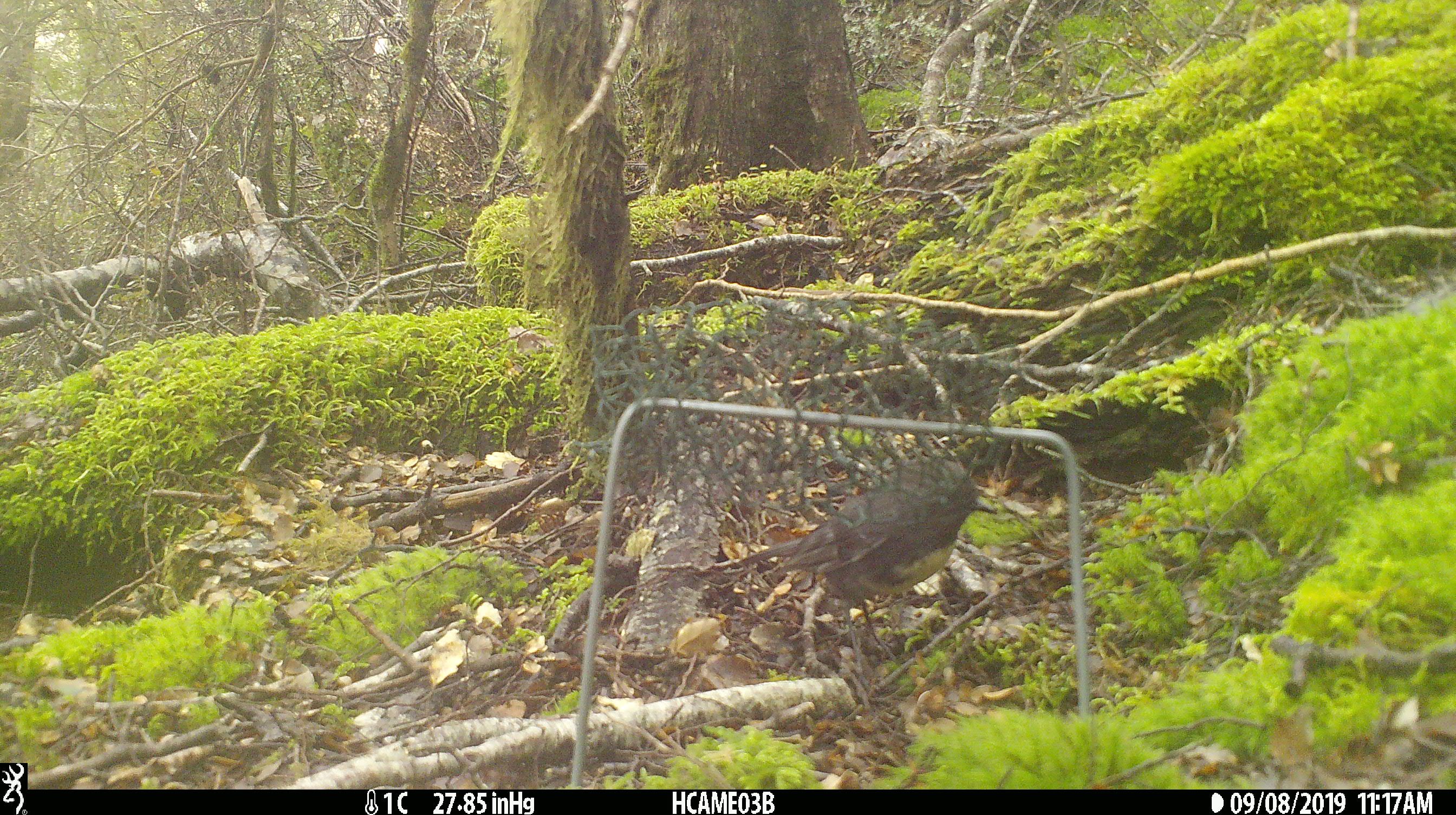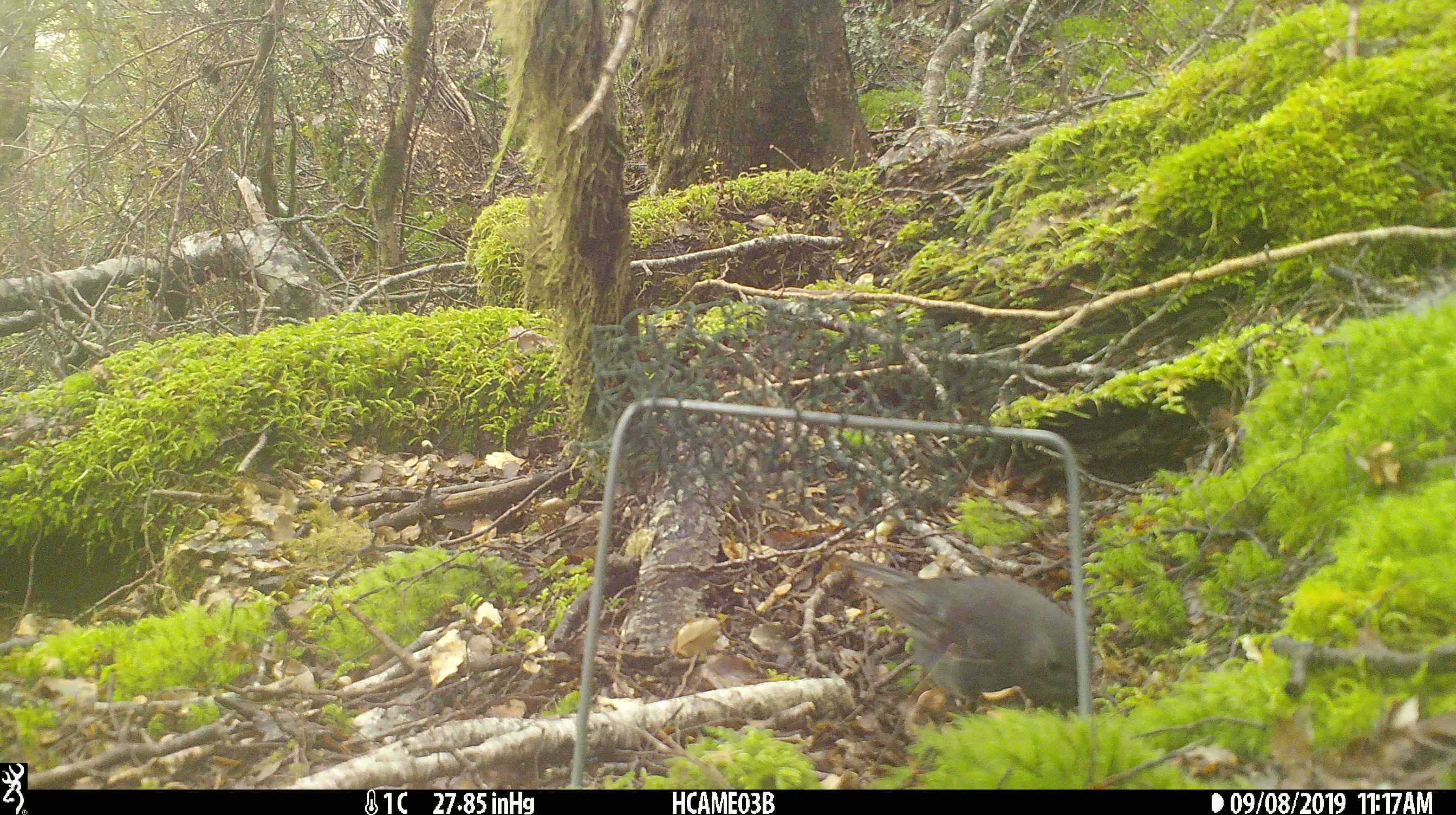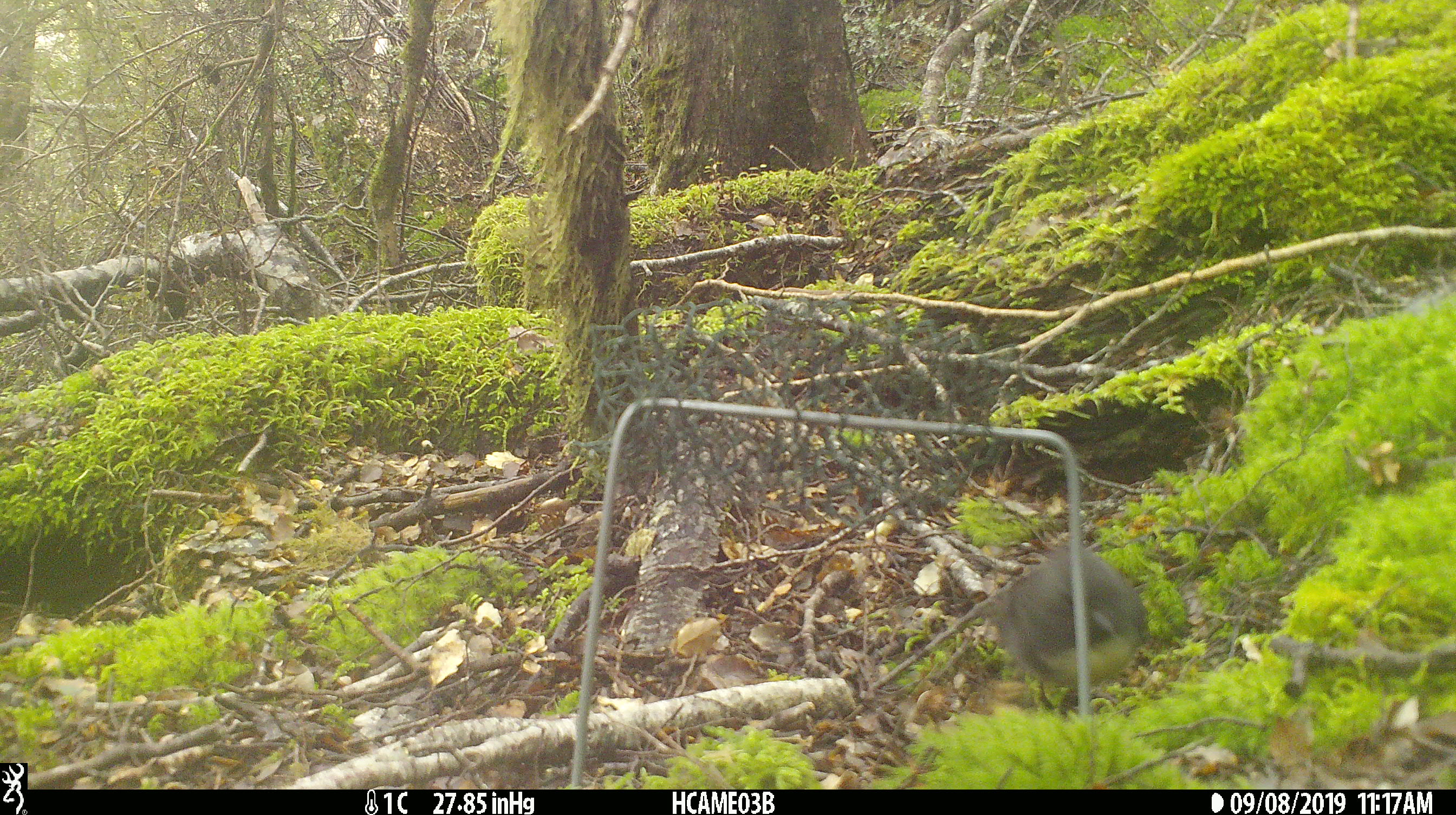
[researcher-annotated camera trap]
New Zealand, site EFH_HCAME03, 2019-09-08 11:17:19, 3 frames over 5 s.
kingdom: Animalia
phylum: Chordata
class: Aves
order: Passeriformes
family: Petroicidae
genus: Petroica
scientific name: Petroica australis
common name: new zealand robin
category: robin